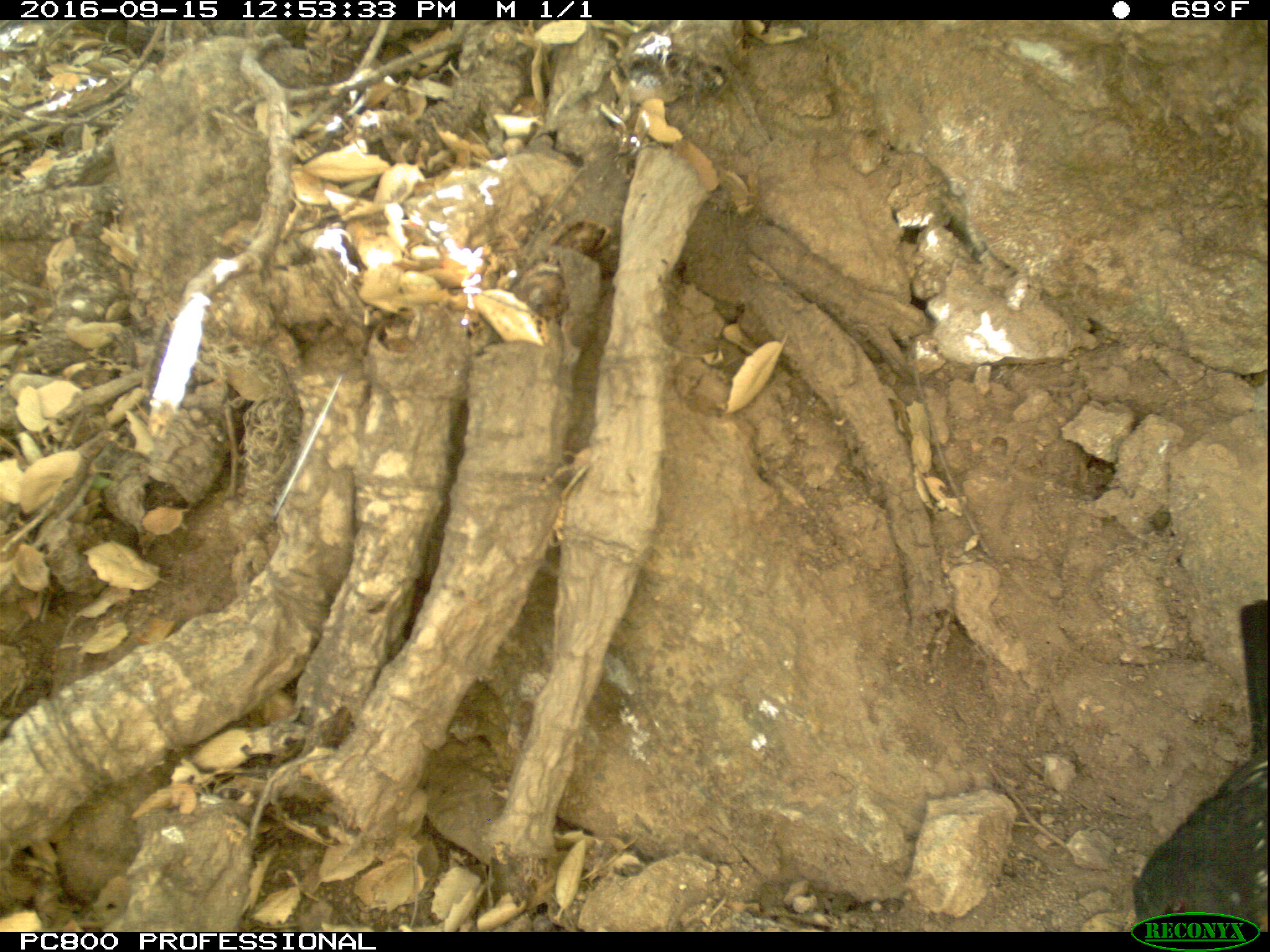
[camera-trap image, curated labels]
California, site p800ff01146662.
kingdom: Animalia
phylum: Chordata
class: Aves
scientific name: Aves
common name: bird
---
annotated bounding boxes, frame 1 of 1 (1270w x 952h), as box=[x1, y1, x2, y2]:
bird: box=[1130, 597, 1268, 932]